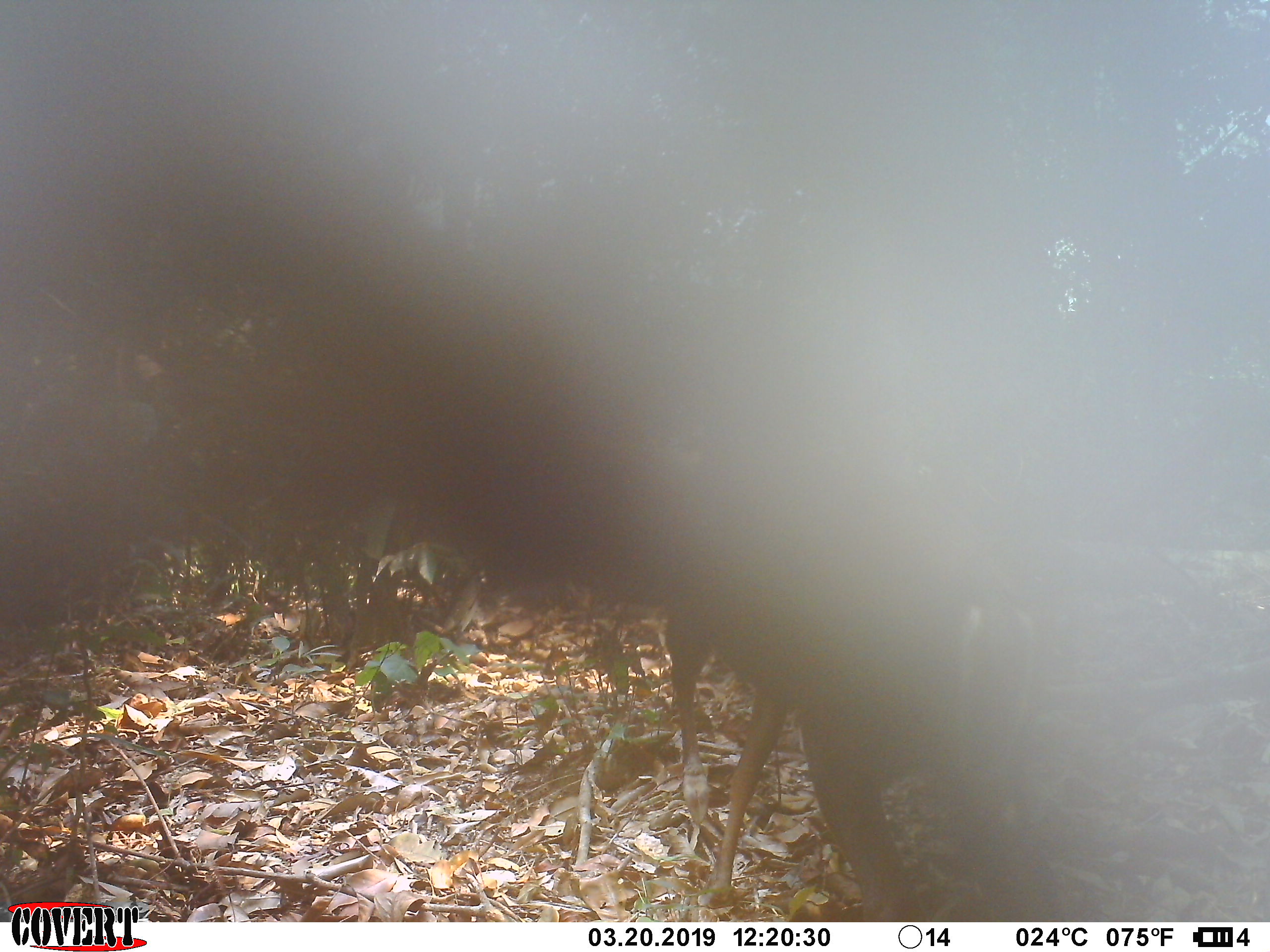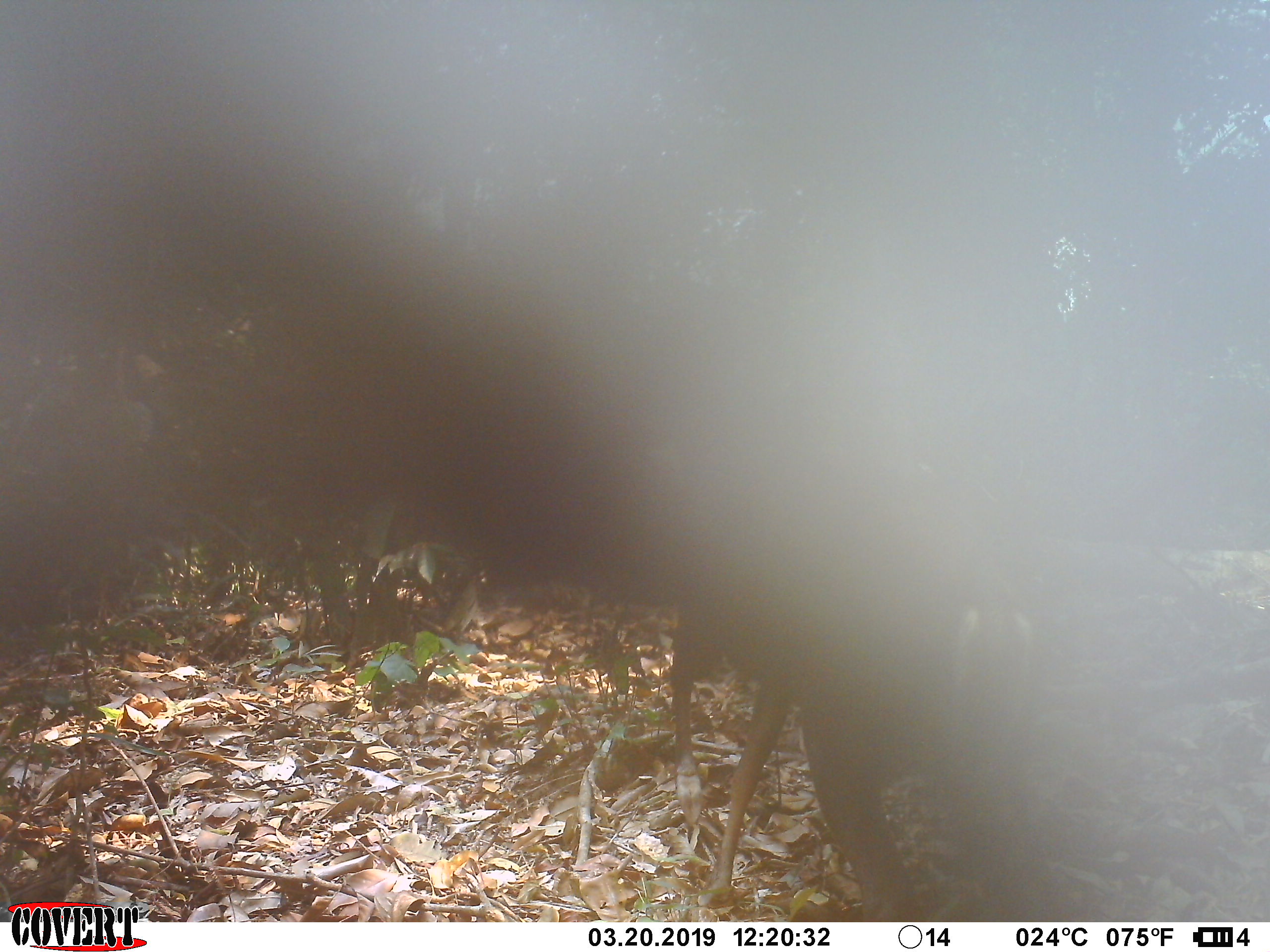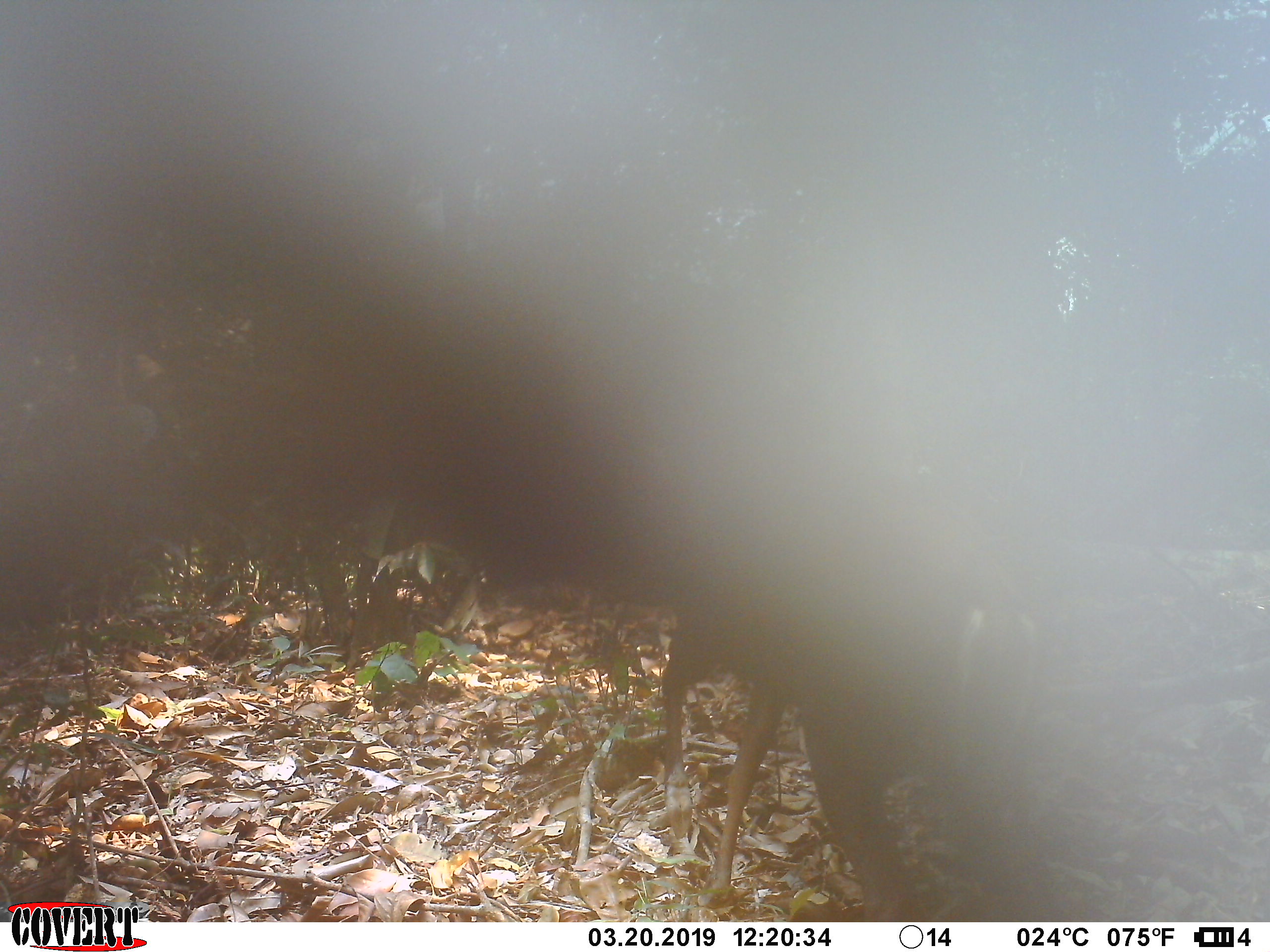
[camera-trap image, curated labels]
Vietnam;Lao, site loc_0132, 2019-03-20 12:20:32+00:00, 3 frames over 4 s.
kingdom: Animalia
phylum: Chordata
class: Mammalia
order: Artiodactyla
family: Cervidae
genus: Muntiacus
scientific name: Muntiacus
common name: muntjacs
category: unidentified muntjac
Unidentified muntjac (muntjacs) (Muntiacus). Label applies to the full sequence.